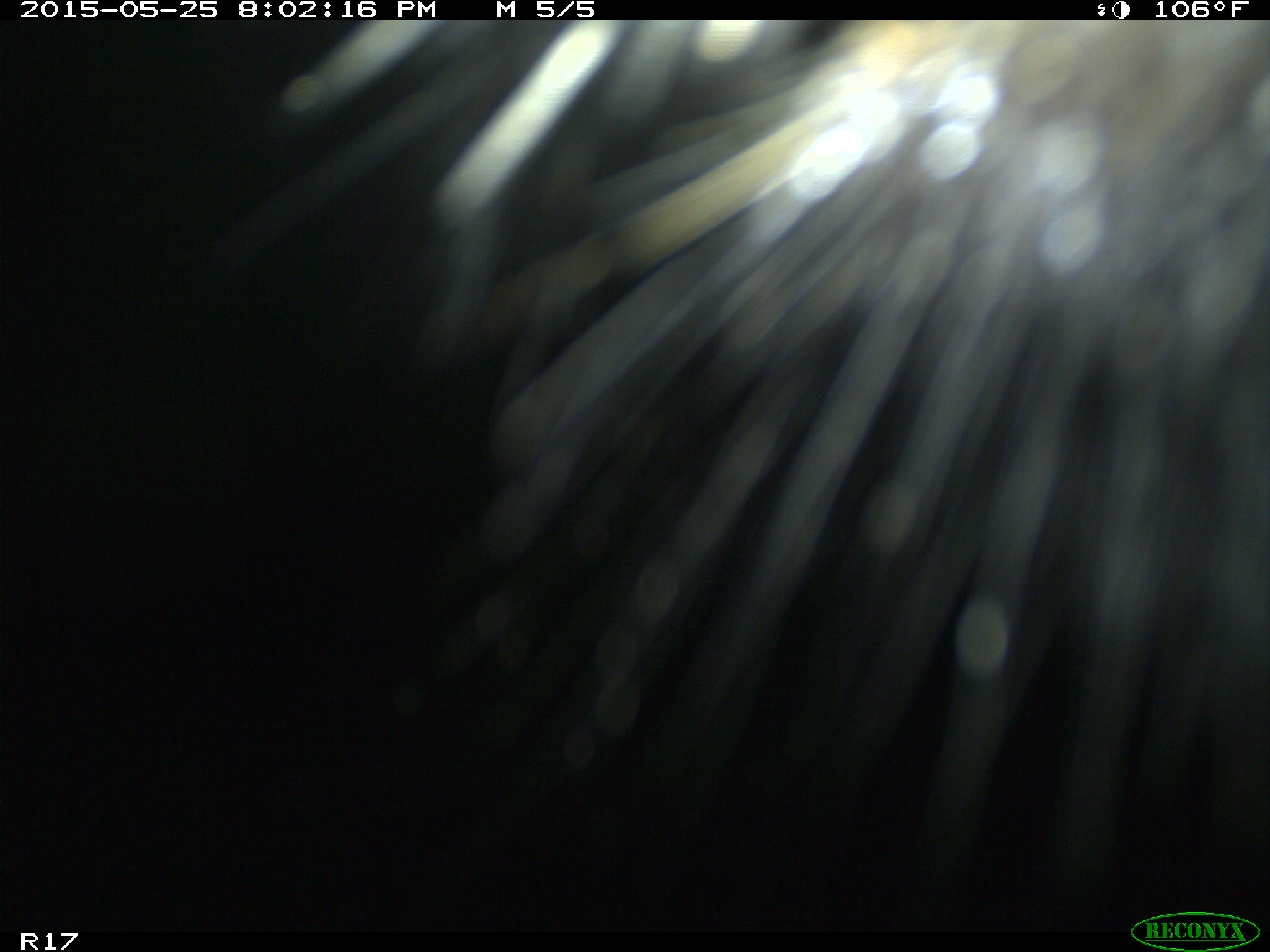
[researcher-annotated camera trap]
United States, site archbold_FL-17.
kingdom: Animalia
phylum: Chordata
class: Mammalia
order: Artiodactyla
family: Bovidae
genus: Bos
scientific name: Bos taurus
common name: domestic cow